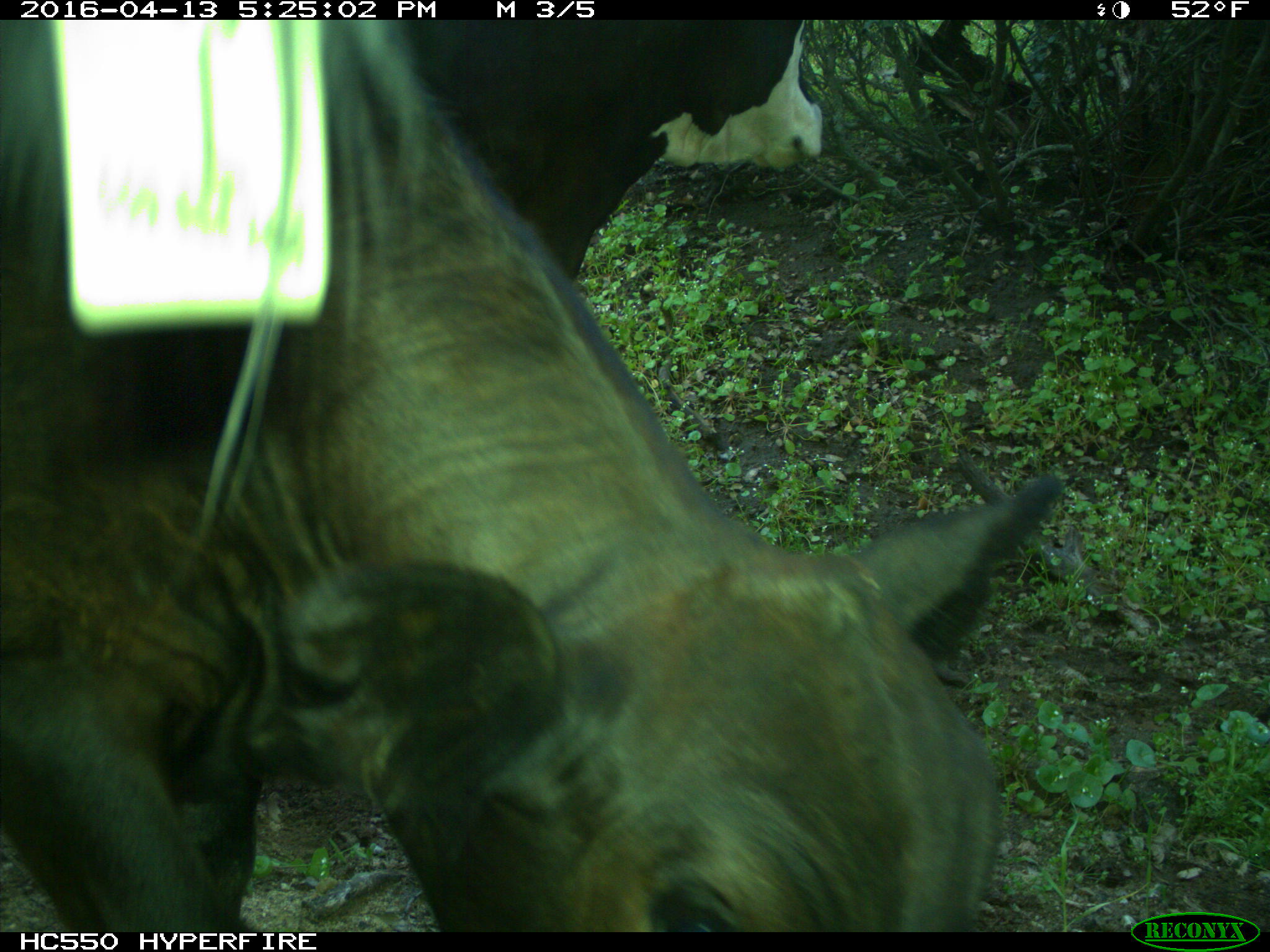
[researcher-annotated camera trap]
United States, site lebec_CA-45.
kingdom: Animalia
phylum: Chordata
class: Mammalia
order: Artiodactyla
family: Bovidae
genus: Bos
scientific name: Bos taurus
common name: domestic cow